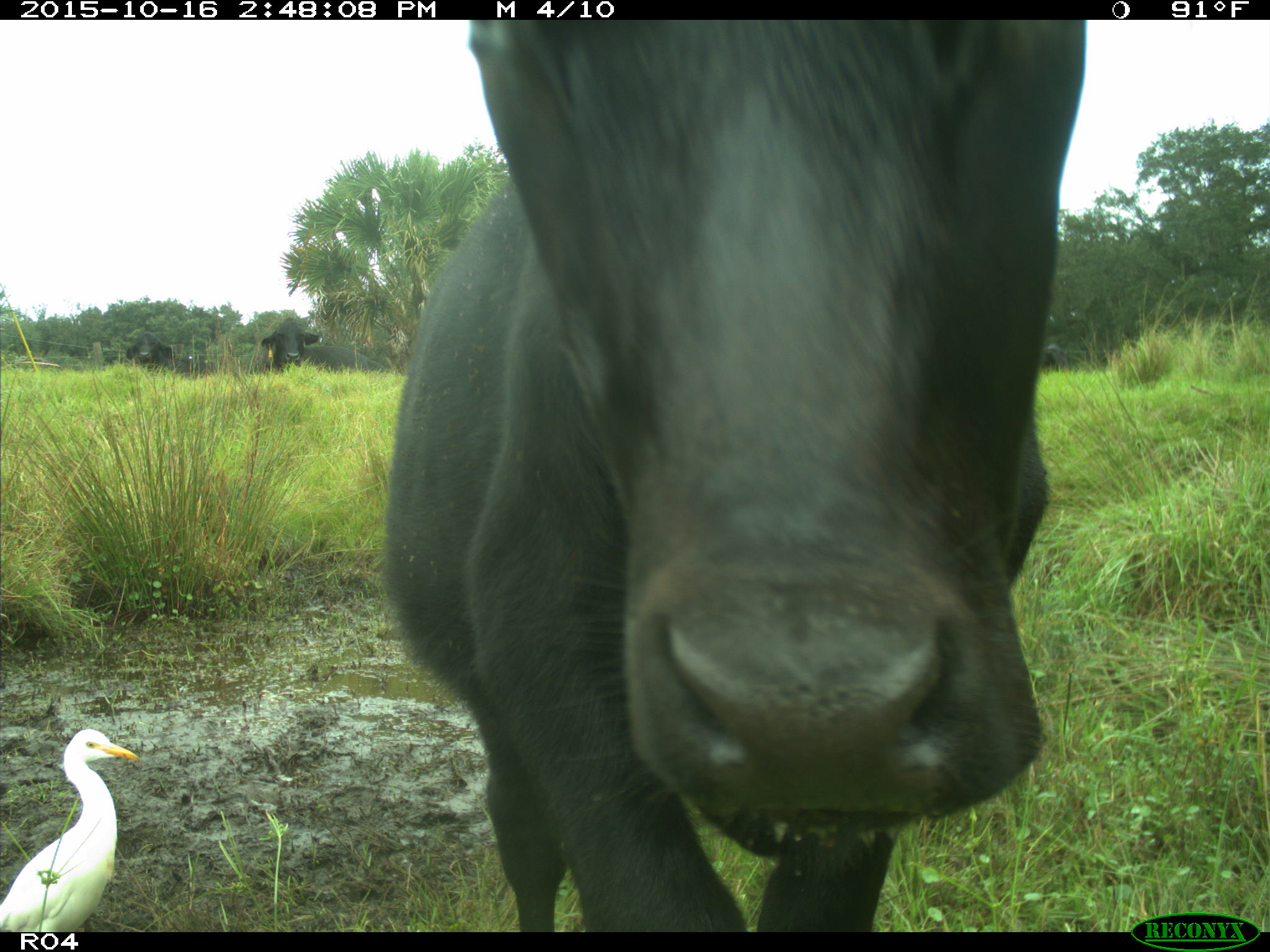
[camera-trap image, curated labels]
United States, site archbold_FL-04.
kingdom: Animalia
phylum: Chordata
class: Mammalia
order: Artiodactyla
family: Bovidae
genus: Bos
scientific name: Bos taurus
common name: domestic cow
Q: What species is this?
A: Bos taurus (domestic cow).